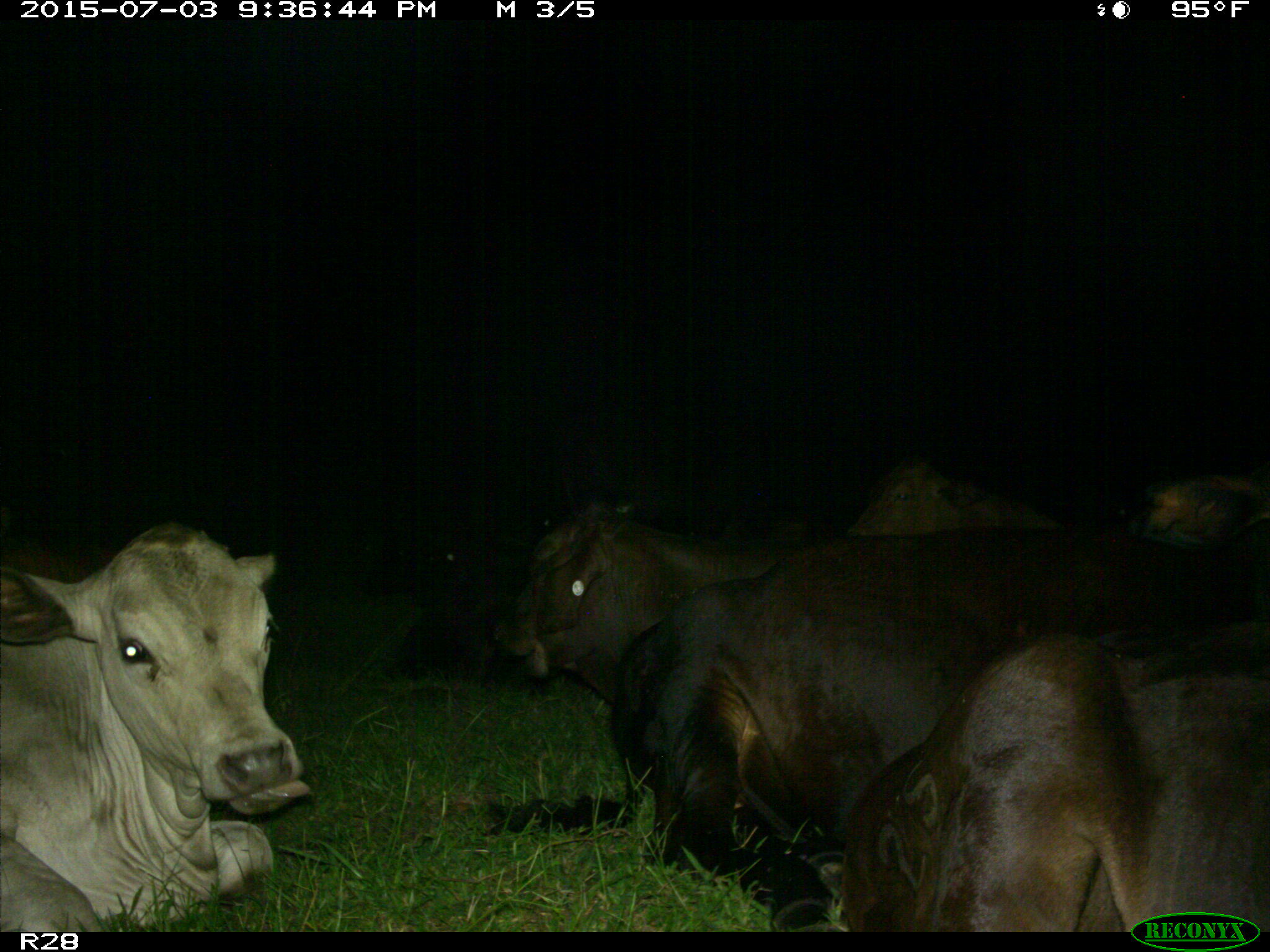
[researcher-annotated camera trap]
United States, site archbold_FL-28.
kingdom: Animalia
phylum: Chordata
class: Mammalia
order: Artiodactyla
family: Bovidae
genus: Bos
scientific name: Bos taurus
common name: domestic cow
Bos taurus (domestic cow).